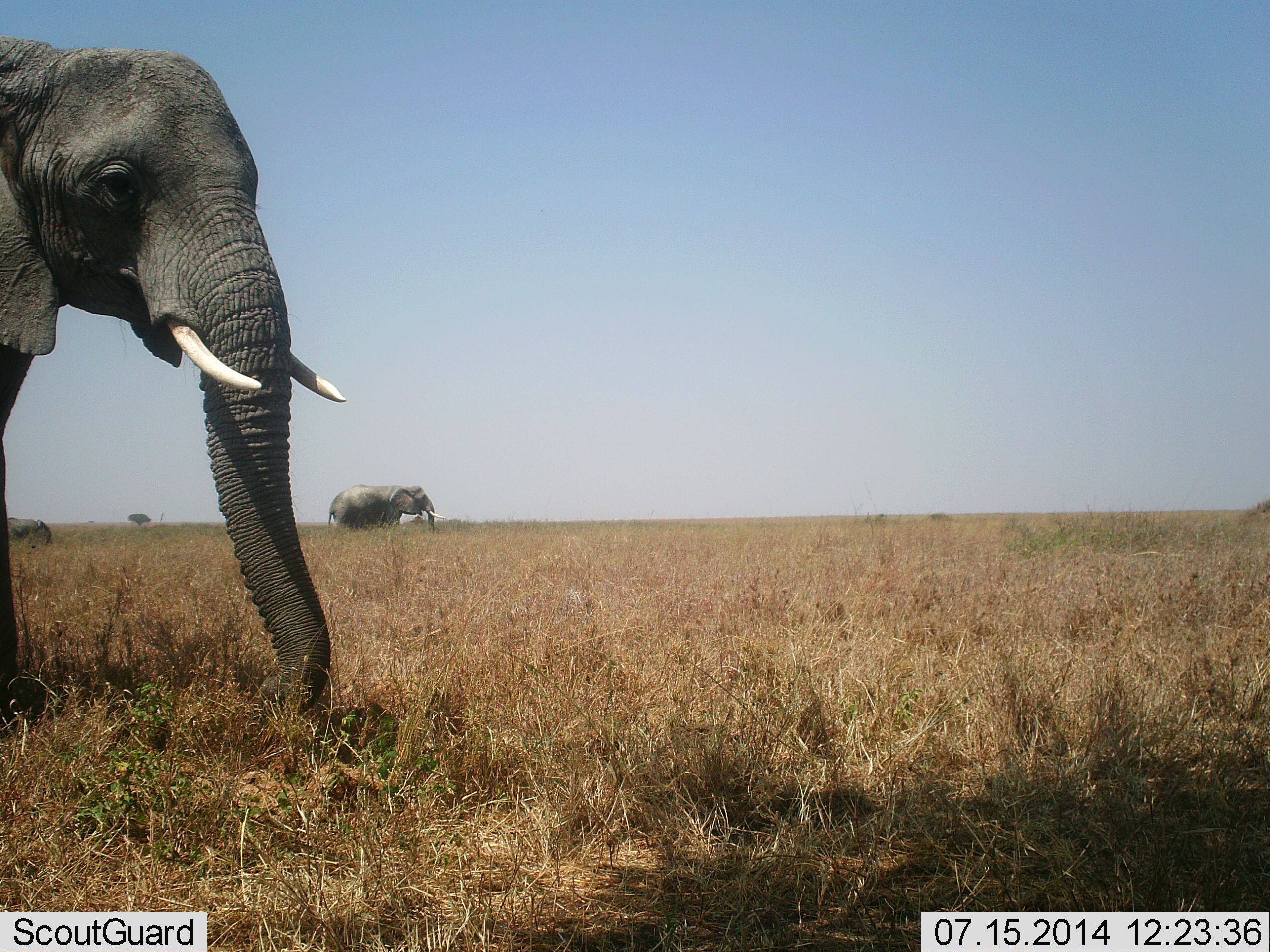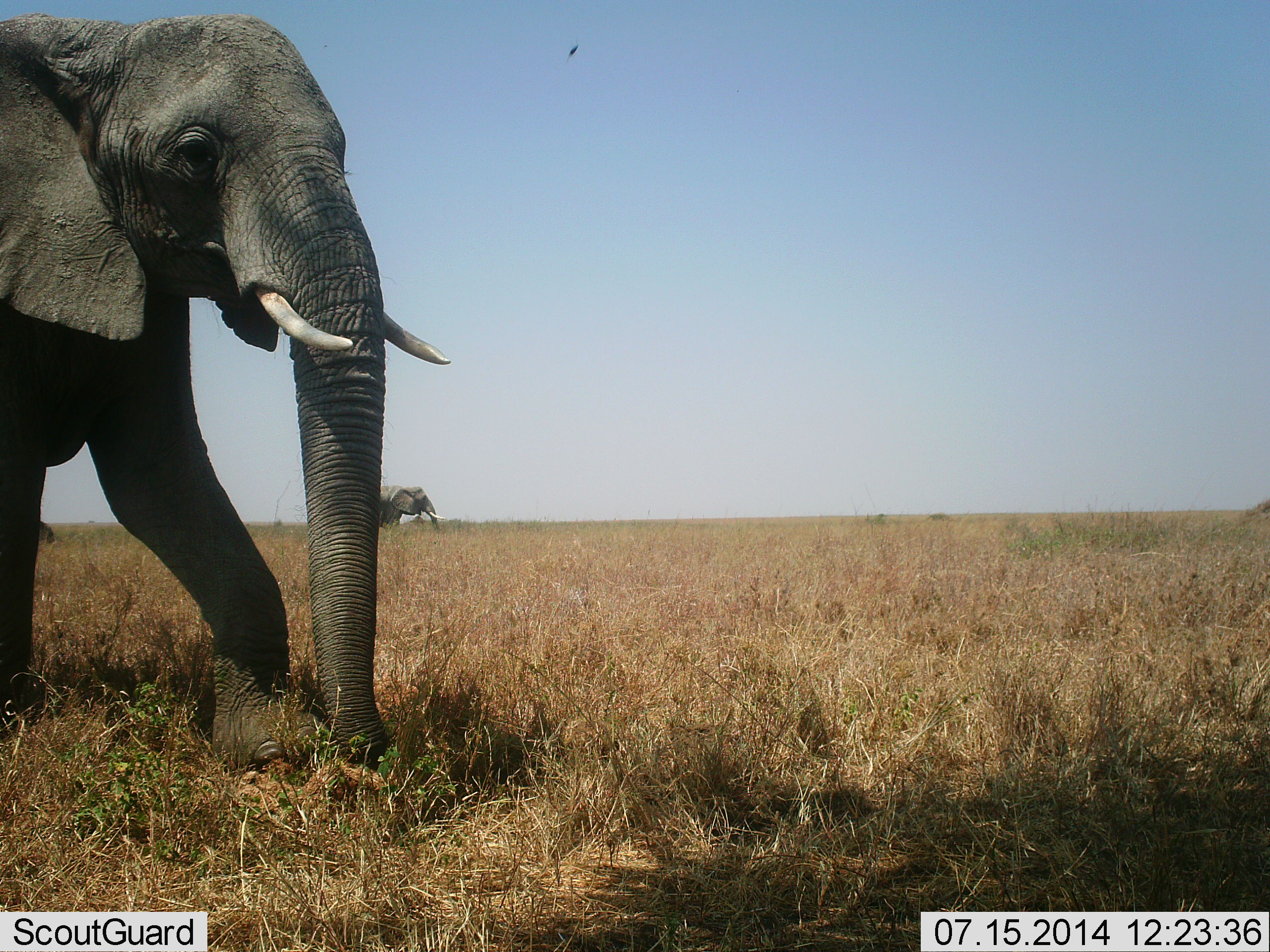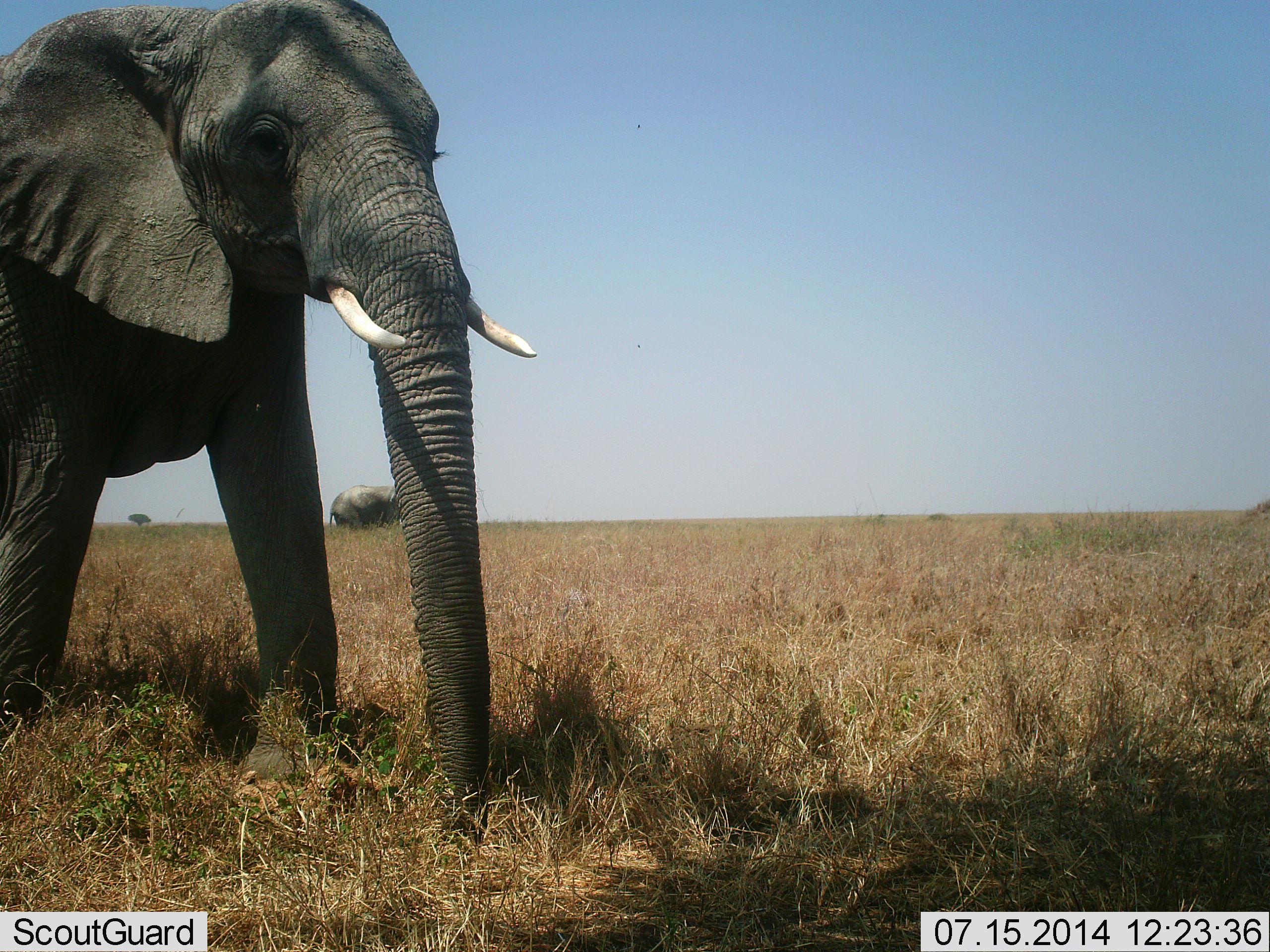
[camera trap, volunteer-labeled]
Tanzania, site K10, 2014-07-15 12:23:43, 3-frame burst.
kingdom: Animalia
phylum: Chordata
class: Mammalia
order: Proboscidea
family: Elephantidae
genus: Loxodonta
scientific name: Loxodonta africana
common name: african bush elephant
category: elephant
Elephant (african bush elephant) (Loxodonta africana), count 3. Behavior (volunteer vote fractions): standing 57%, resting 0%, moving 93%, interacting 0%. Young present (vote fraction): 14%. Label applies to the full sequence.